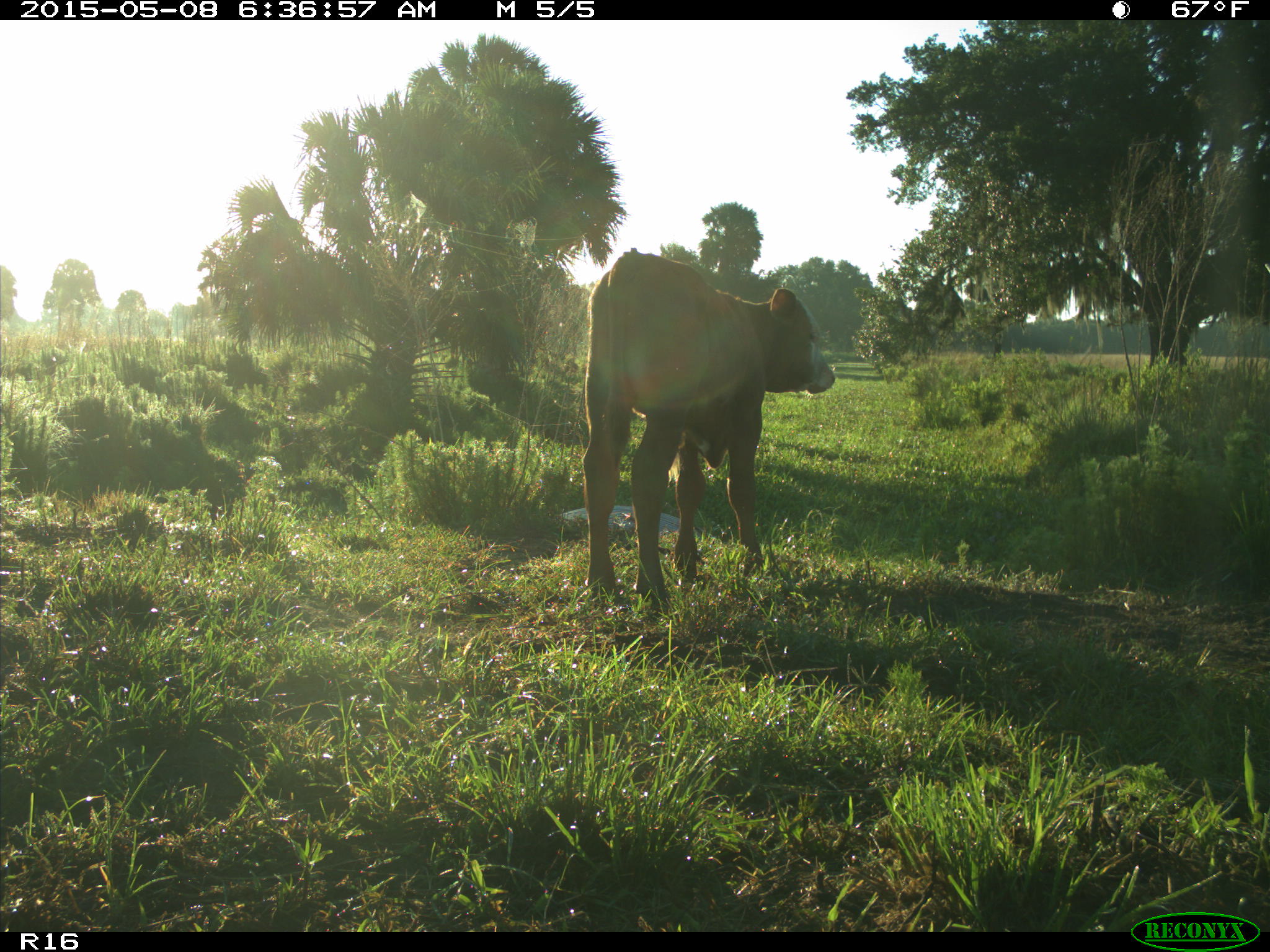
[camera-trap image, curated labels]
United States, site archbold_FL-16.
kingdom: Animalia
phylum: Chordata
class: Mammalia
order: Artiodactyla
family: Bovidae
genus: Bos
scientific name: Bos taurus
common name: domestic cow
Bos taurus (domestic cow).